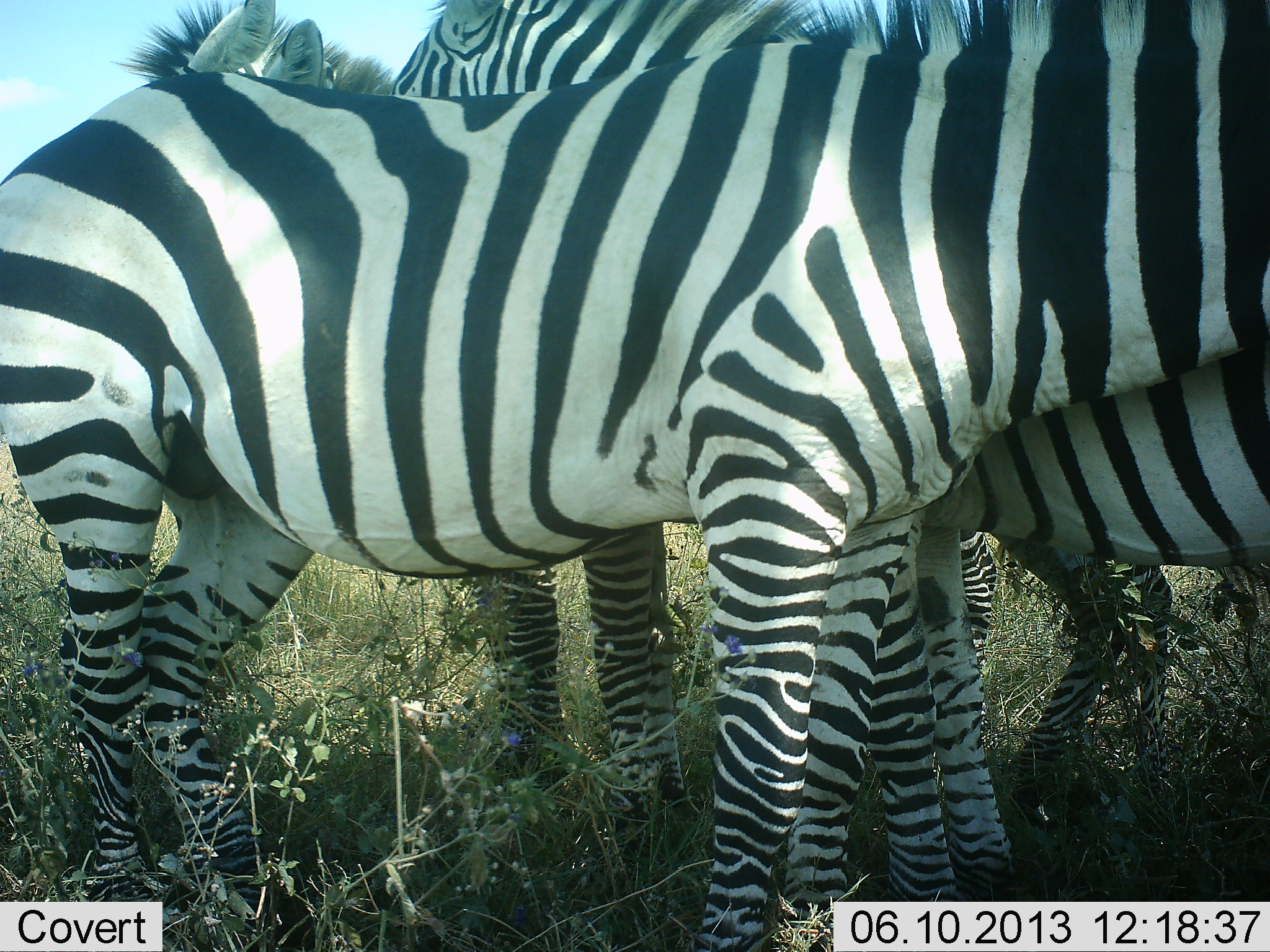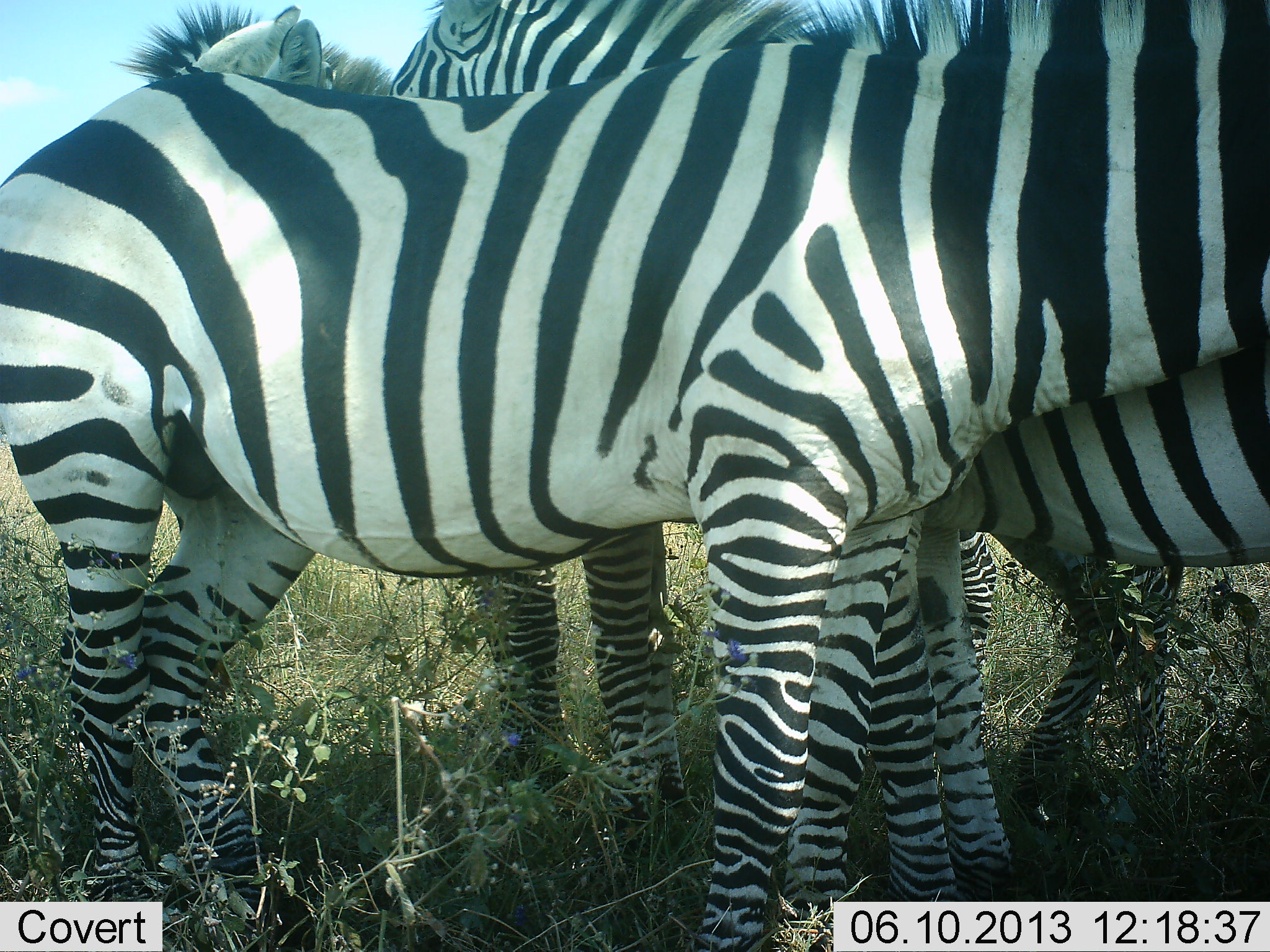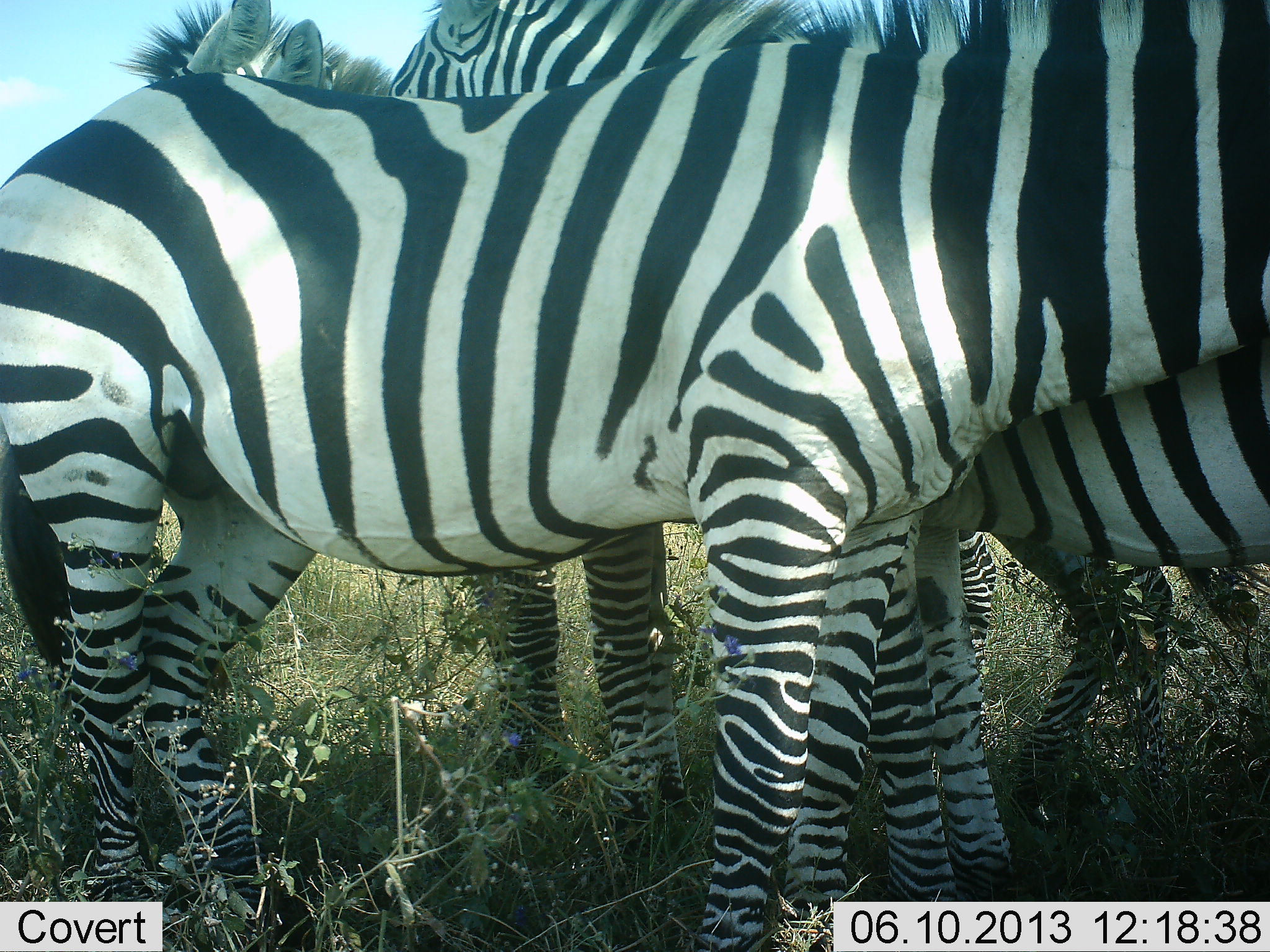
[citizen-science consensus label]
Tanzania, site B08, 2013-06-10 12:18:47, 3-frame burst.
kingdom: Animalia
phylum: Chordata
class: Mammalia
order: Perissodactyla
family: Equidae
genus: Equus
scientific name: Equus quagga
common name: plains zebra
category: zebra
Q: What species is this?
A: Zebra (plains zebra) (Equus quagga).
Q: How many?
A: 4.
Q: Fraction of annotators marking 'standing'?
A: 100%.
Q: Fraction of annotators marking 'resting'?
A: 10%.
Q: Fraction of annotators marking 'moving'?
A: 0%.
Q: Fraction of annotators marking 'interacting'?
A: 20%.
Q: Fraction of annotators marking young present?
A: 0%.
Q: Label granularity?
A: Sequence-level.